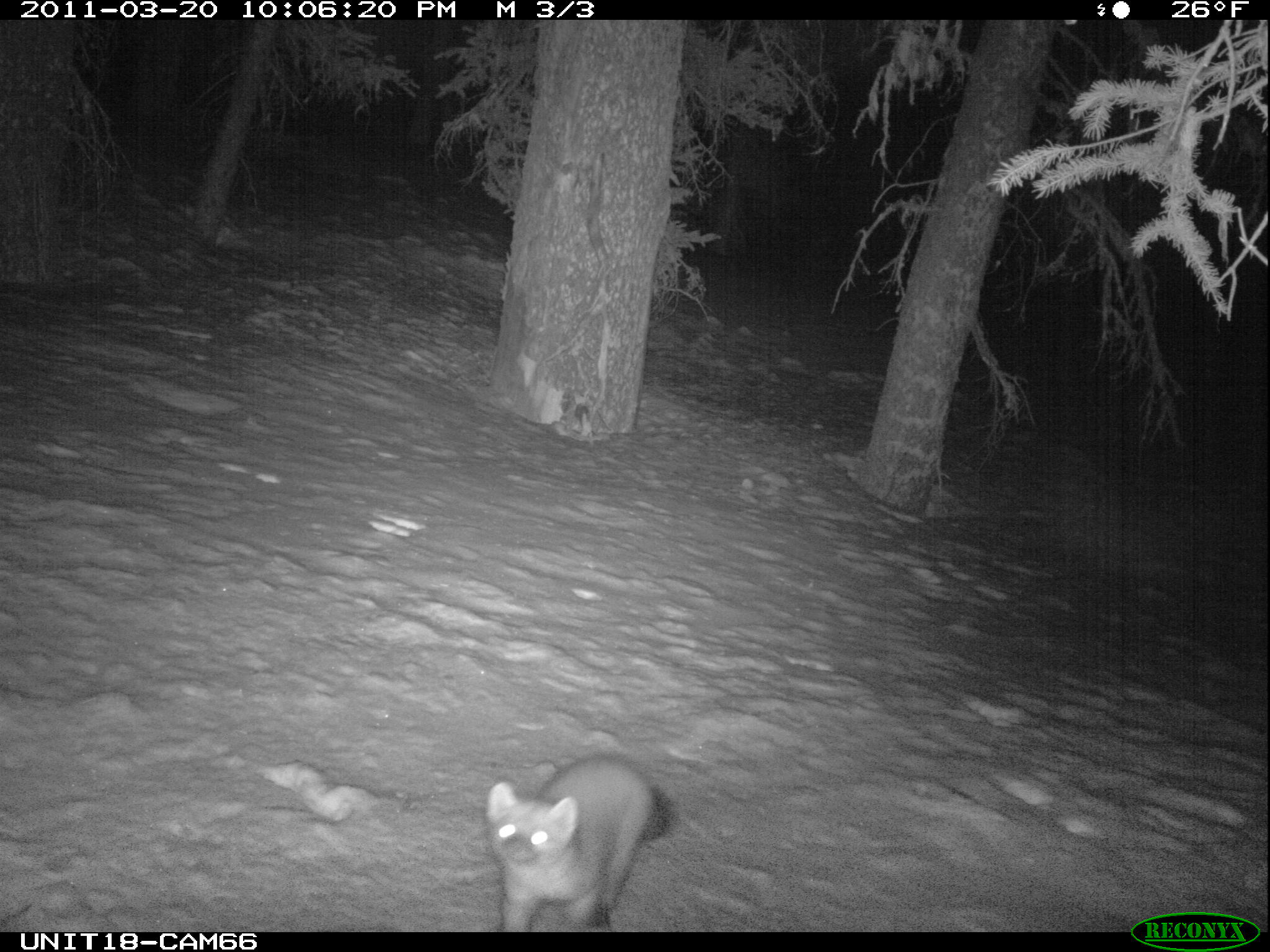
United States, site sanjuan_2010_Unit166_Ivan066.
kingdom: Animalia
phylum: Chordata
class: Mammalia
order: Carnivora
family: Mustelidae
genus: Martes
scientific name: Martes americana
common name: american marten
Martes americana (american marten).